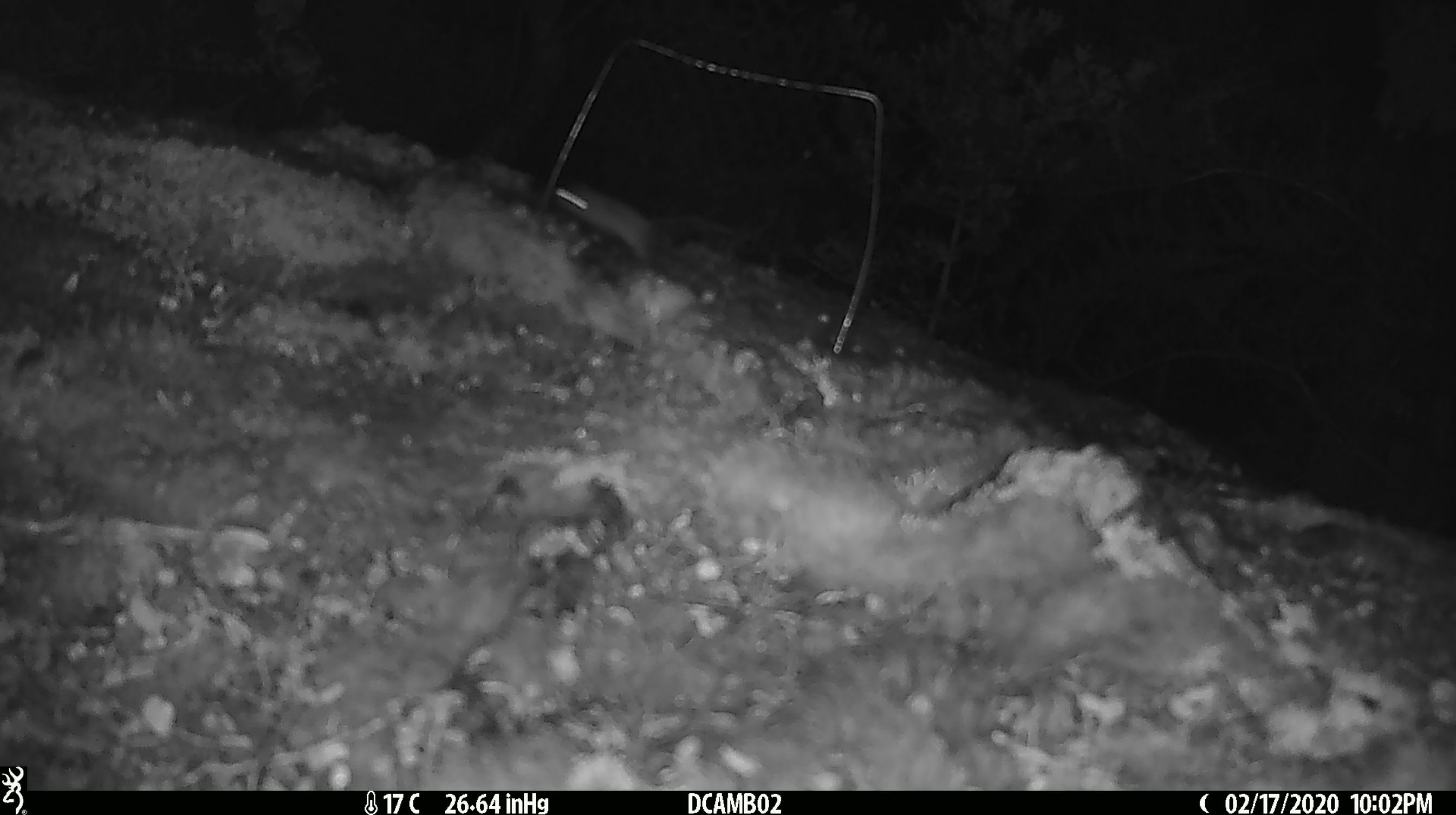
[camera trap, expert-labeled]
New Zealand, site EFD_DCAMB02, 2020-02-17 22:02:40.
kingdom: Animalia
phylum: Chordata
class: Mammalia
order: Rodentia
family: Muridae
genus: Mus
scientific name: Mus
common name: mouse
Mouse (Mus).